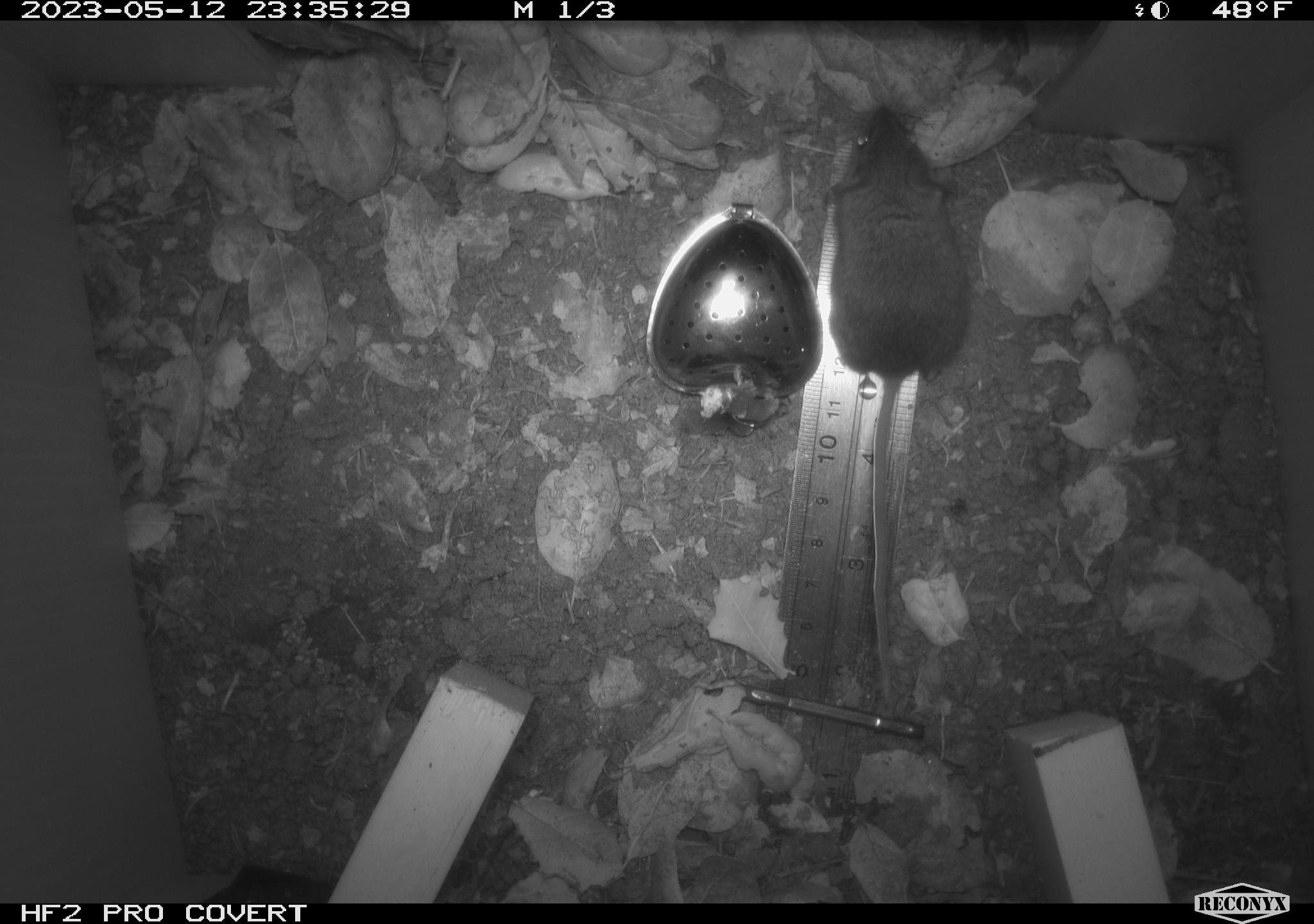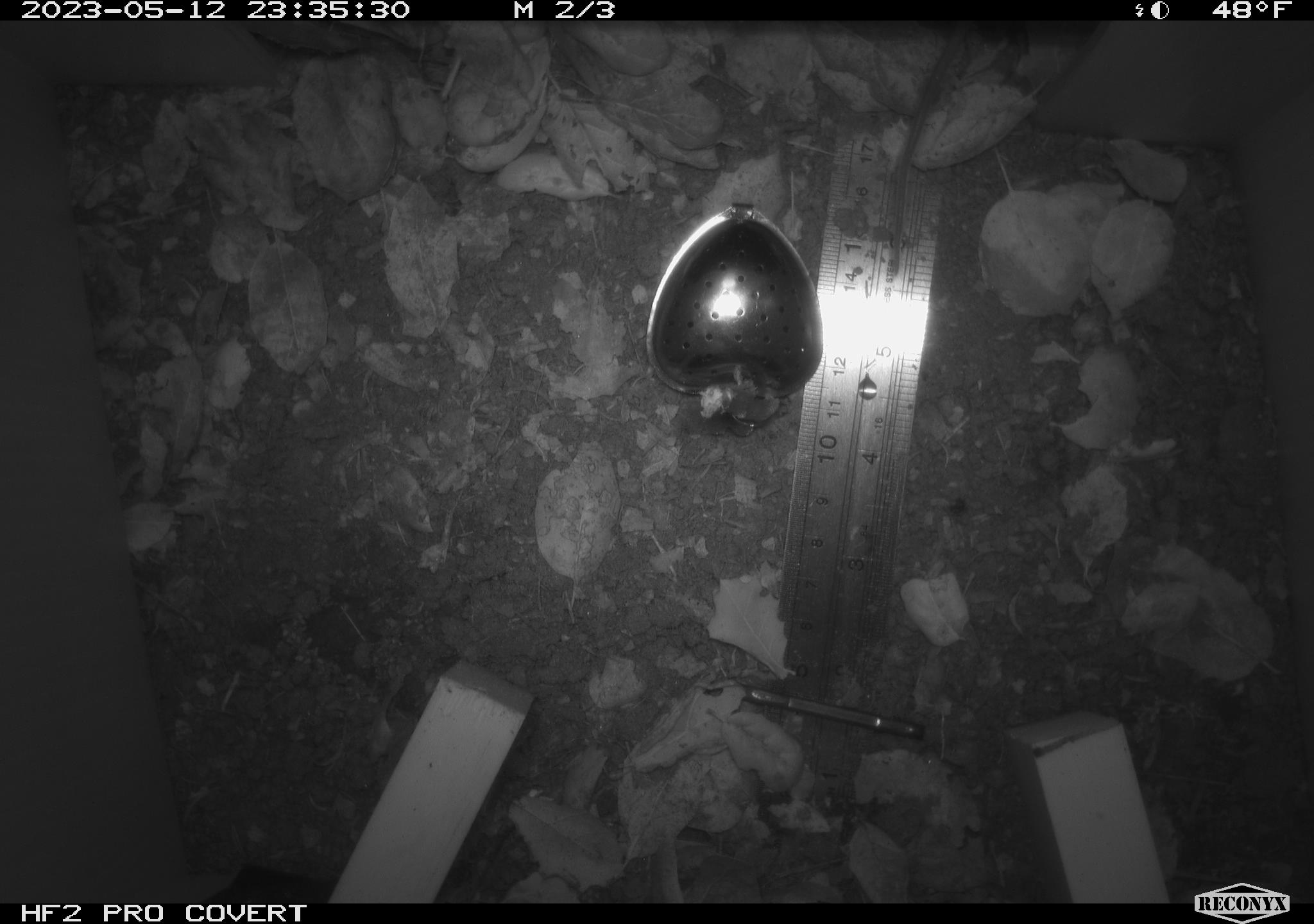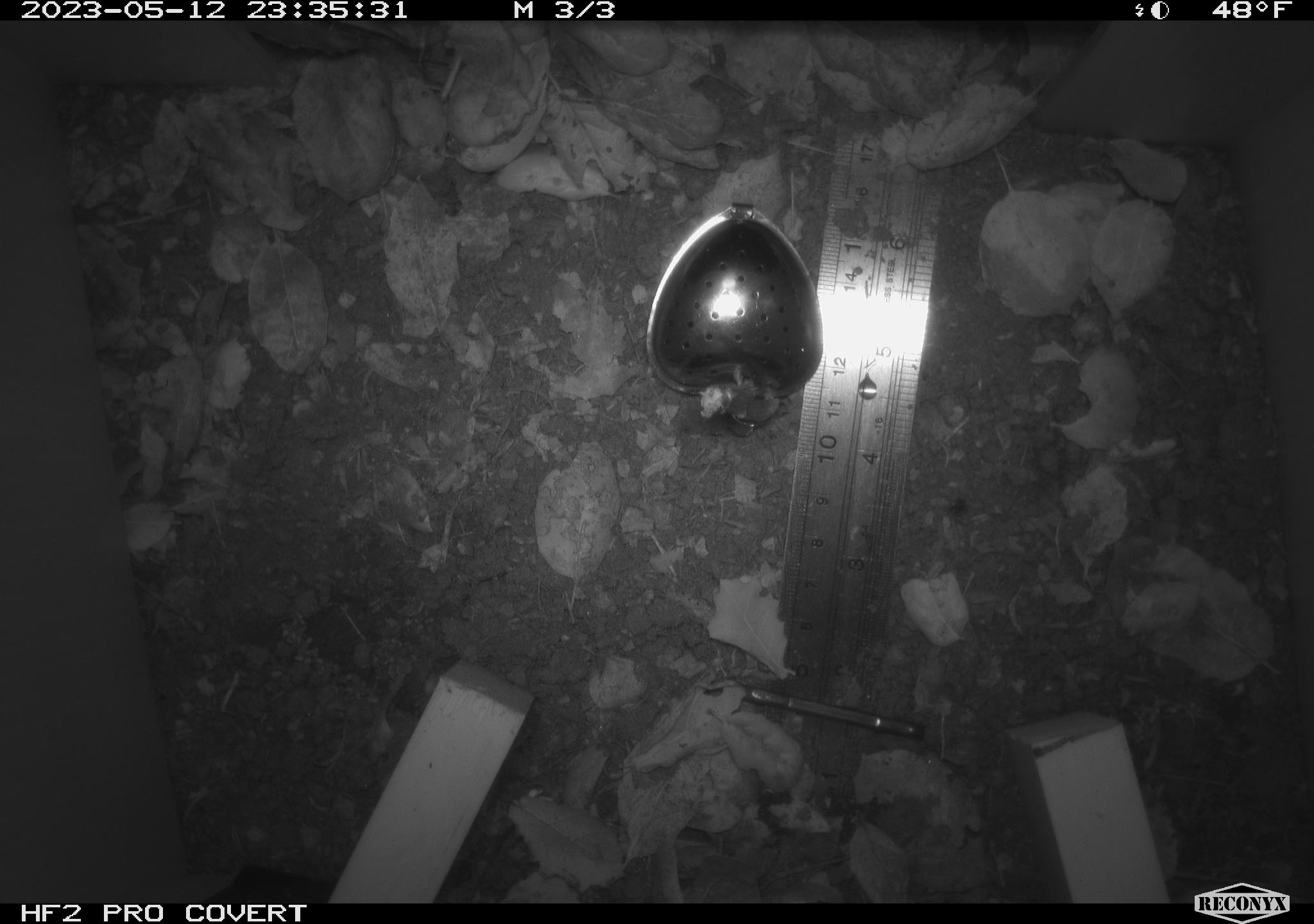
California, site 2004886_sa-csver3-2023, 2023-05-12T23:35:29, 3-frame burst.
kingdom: Animalia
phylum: Chordata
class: Mammalia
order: Rodentia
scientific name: Rodentia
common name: mouse species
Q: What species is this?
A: Mouse species (Rodentia).